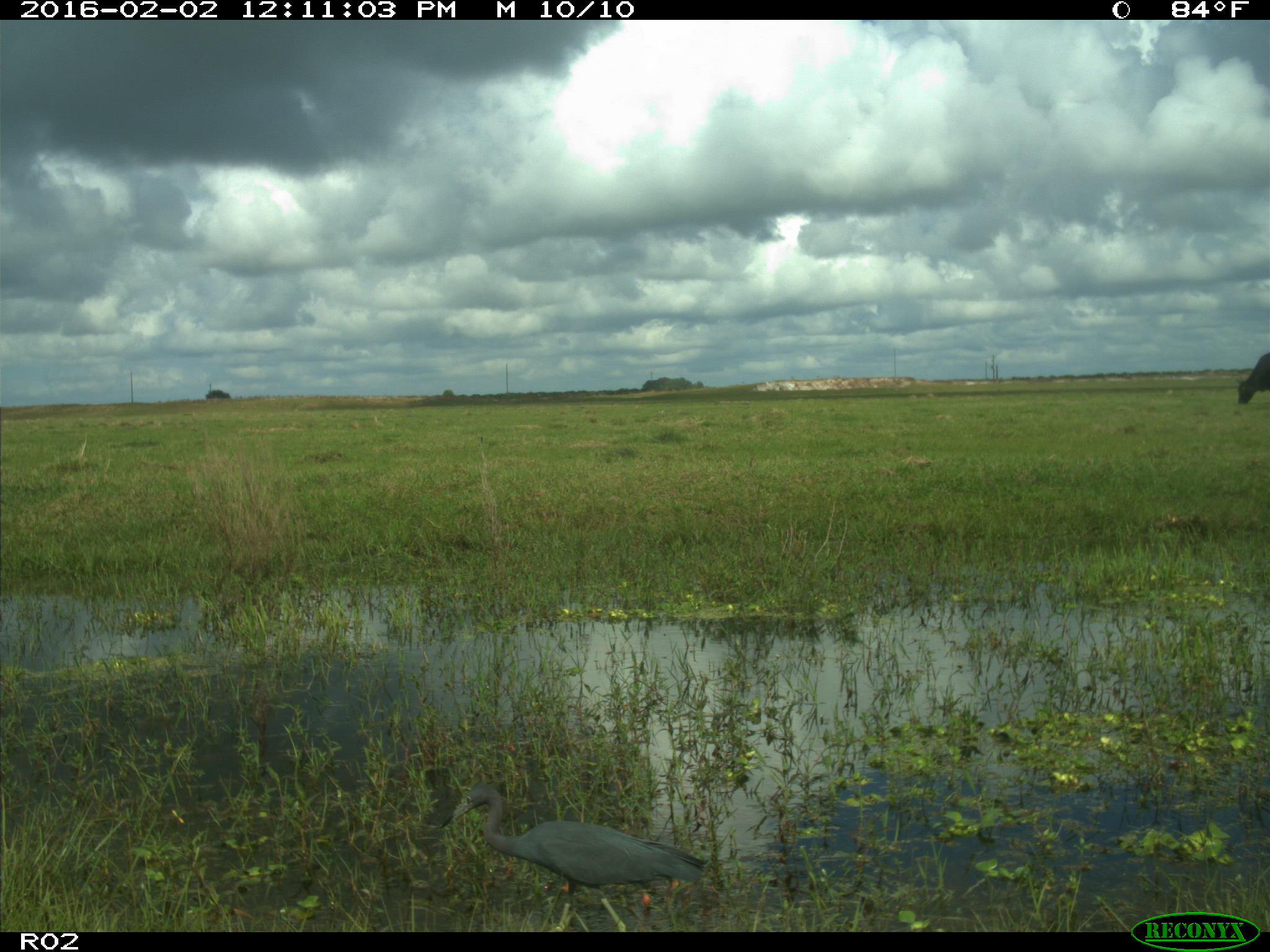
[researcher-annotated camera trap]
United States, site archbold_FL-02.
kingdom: Animalia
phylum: Chordata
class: Aves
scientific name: Aves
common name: birds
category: unidentified bird